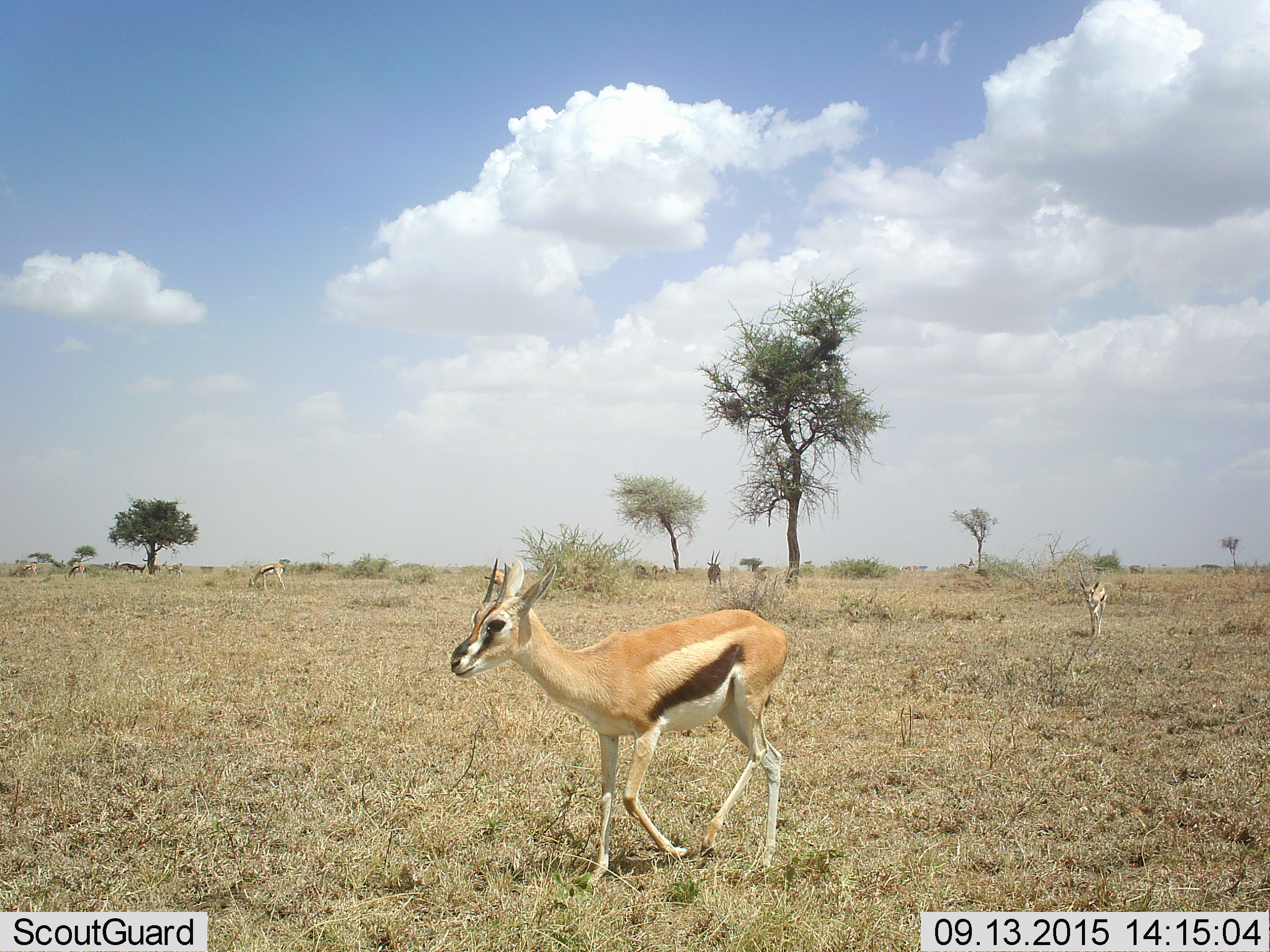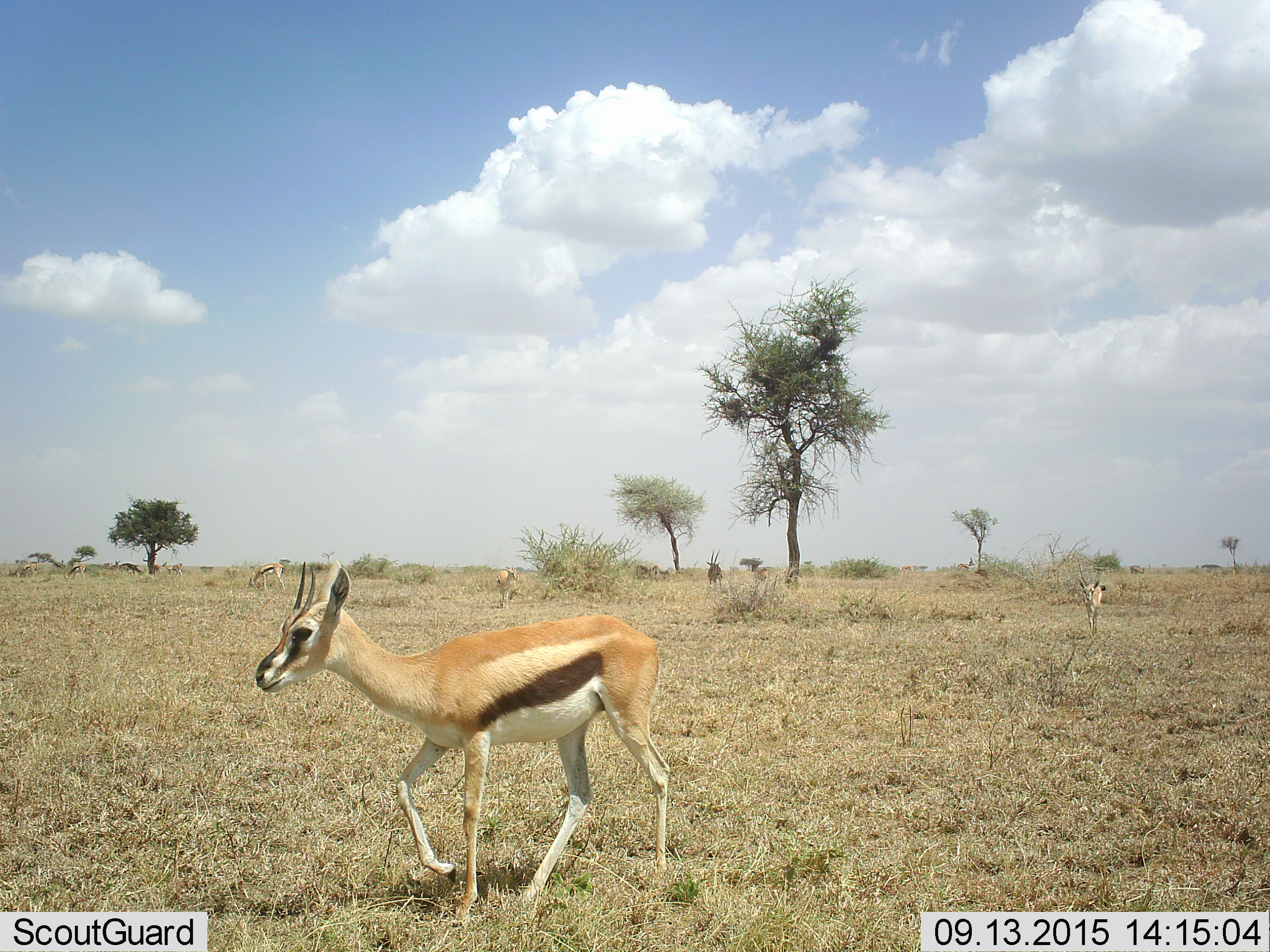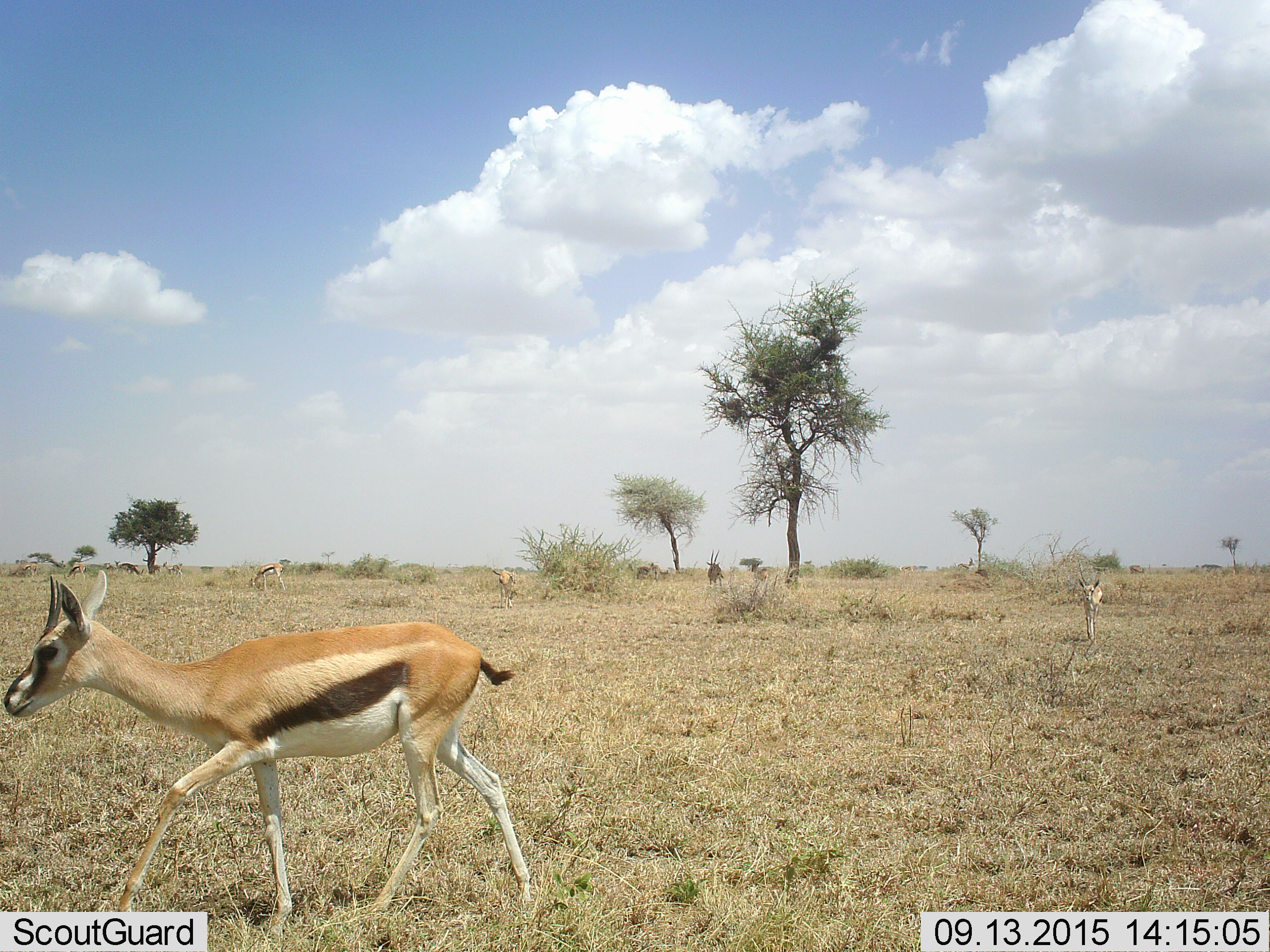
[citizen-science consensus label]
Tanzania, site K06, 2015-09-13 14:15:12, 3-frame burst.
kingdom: Animalia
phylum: Chordata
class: Mammalia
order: Artiodactyla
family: Bovidae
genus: Eudorcas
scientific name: Eudorcas thomsonii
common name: thomson's gazelle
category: gazellethomsons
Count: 10.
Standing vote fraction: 25%.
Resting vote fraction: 12%.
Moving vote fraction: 100%.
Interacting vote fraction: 12%.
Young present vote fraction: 12%.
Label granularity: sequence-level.